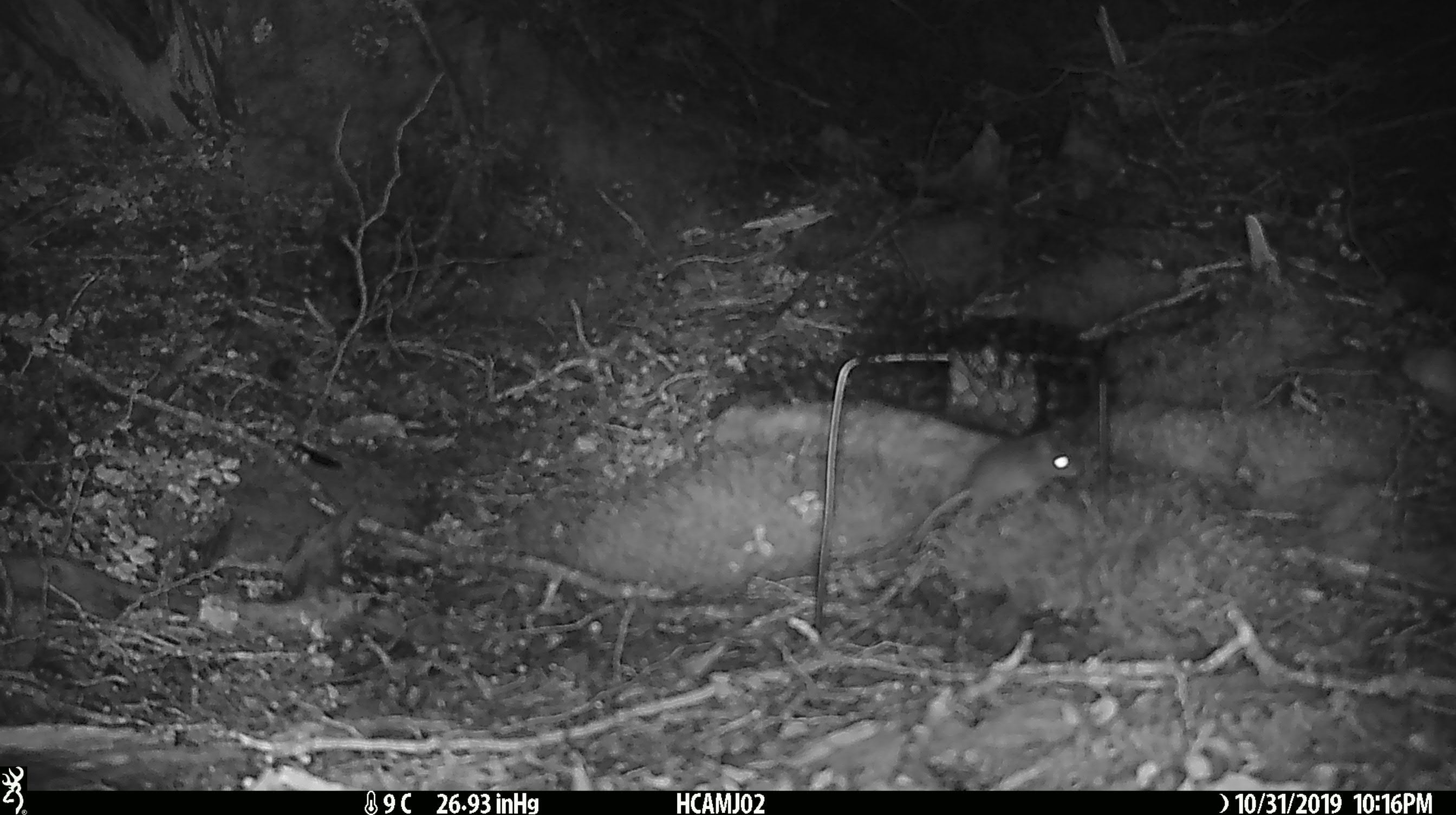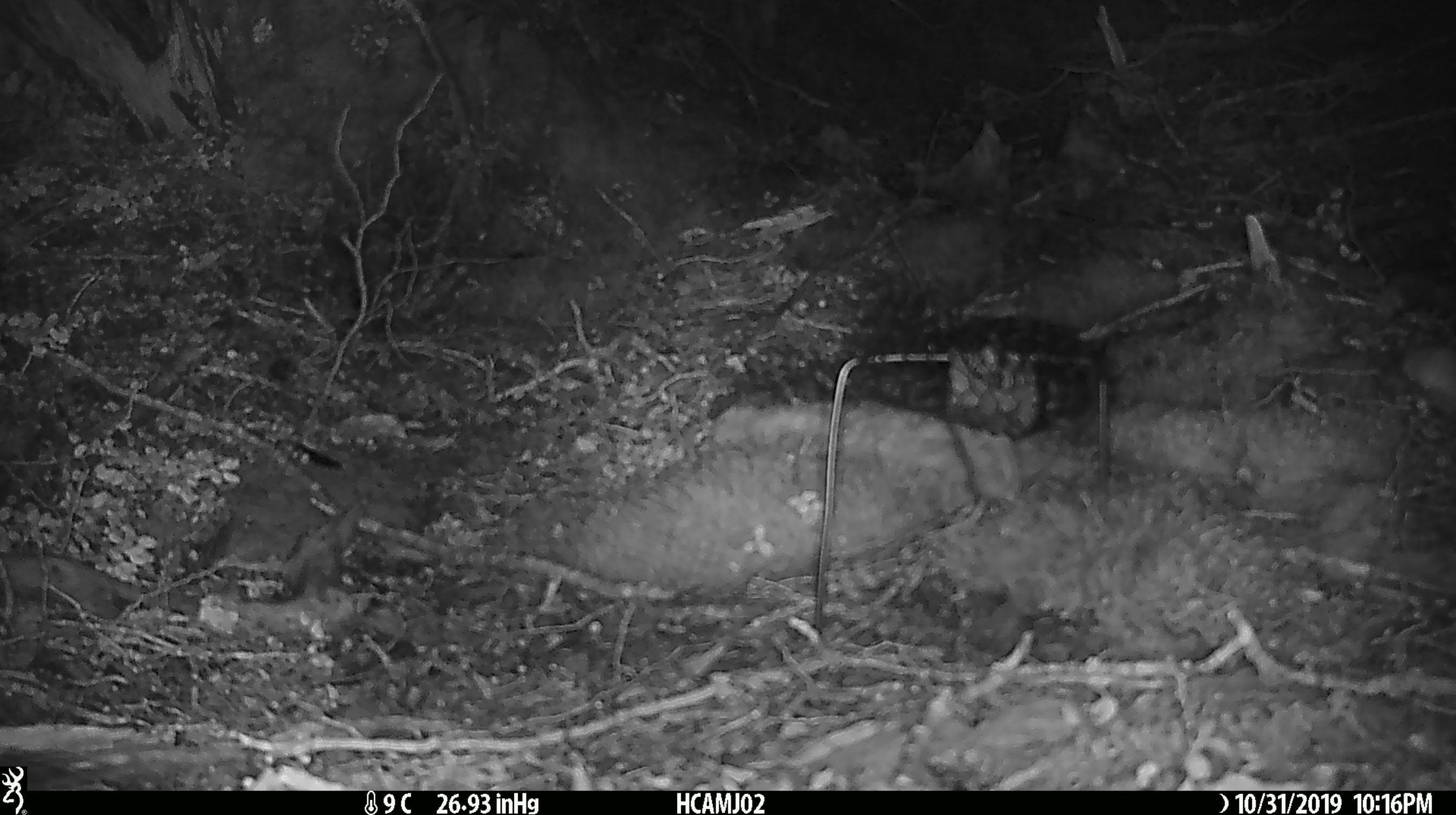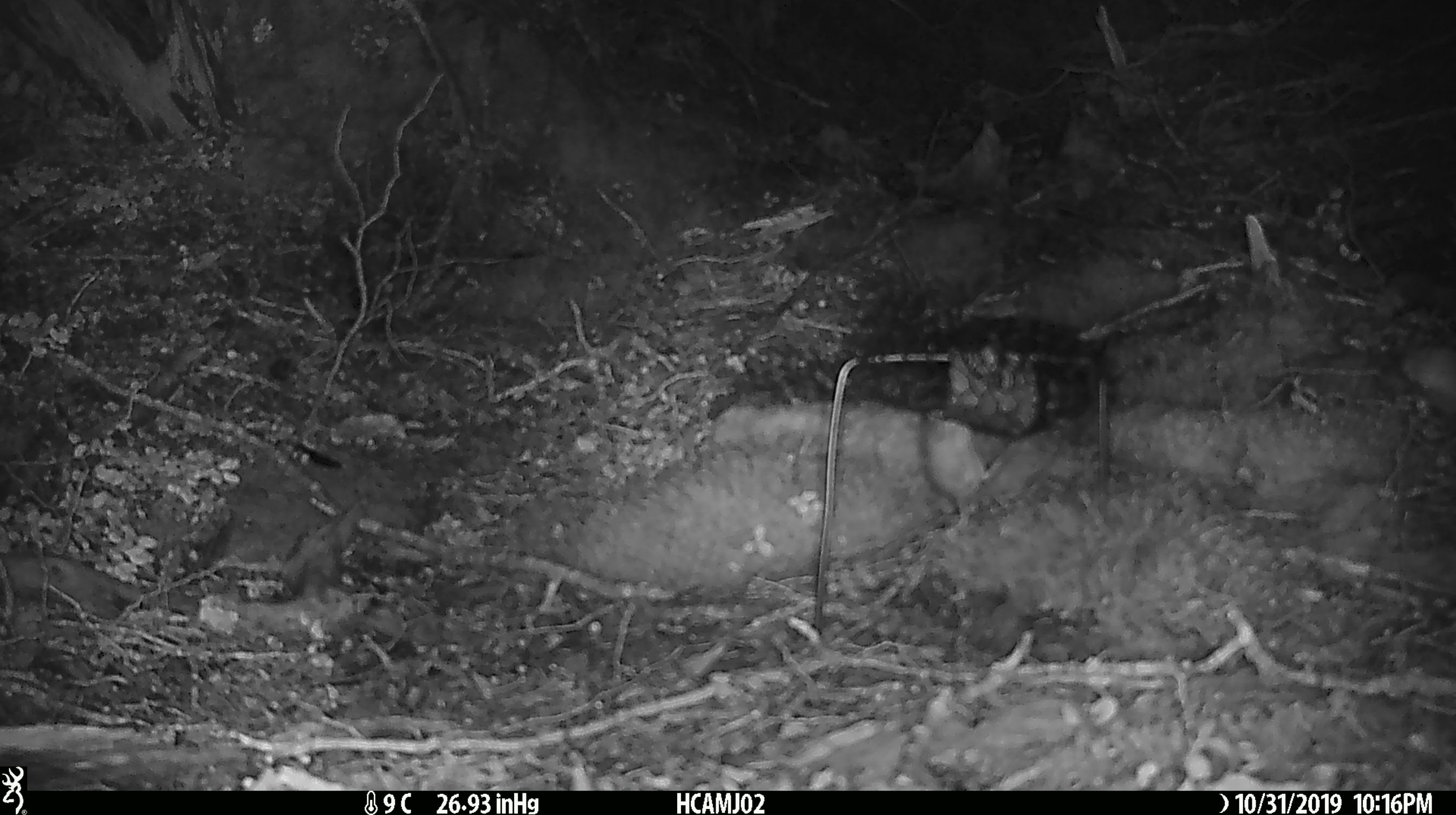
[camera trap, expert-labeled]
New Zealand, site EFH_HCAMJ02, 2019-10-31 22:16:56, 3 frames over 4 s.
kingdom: Animalia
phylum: Chordata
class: Mammalia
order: Rodentia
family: Muridae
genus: Mus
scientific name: Mus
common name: mouse